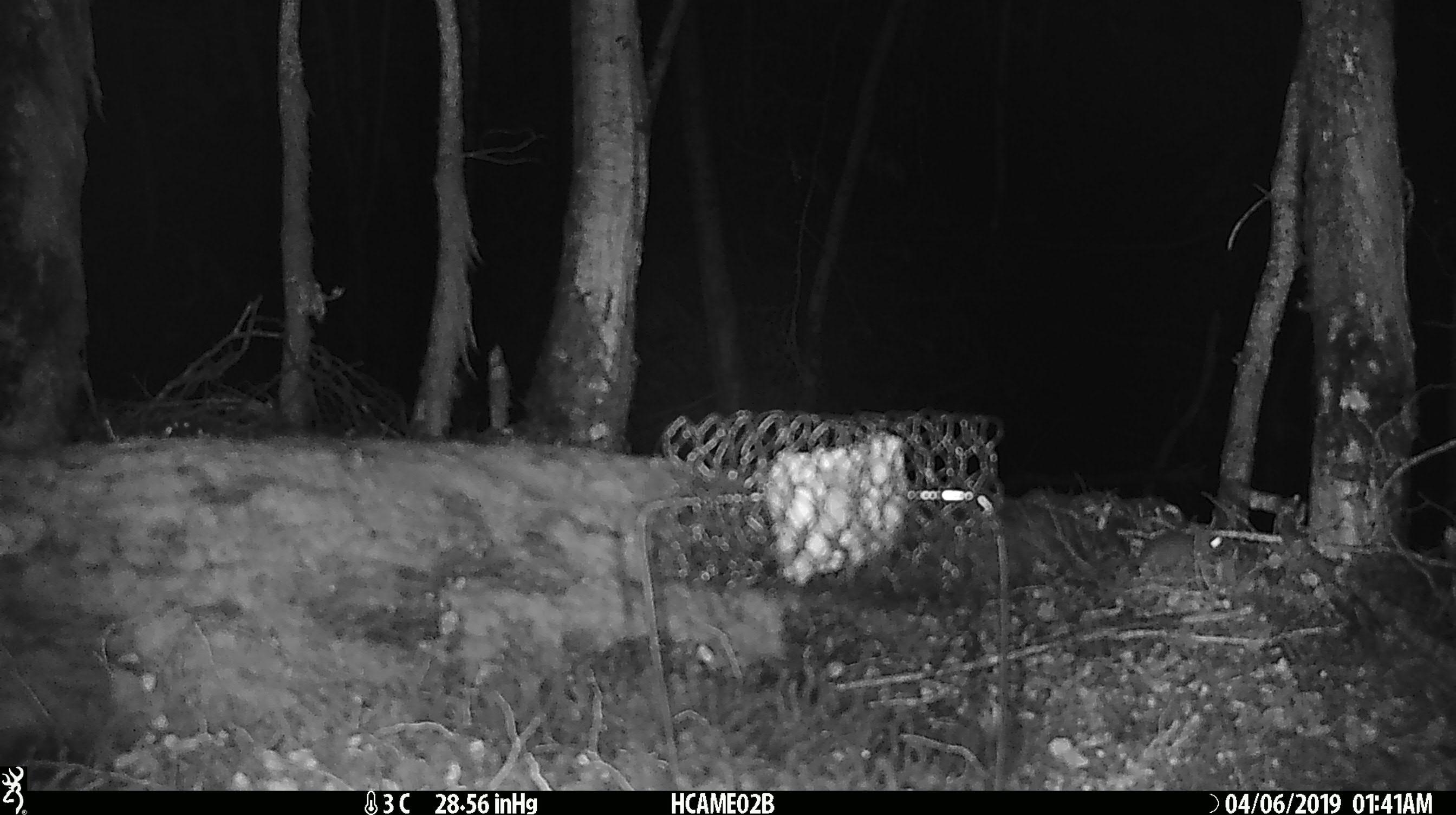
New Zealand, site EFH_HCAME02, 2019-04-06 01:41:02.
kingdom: Animalia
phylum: Chordata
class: Mammalia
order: Rodentia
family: Muridae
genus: Mus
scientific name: Mus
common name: mouse